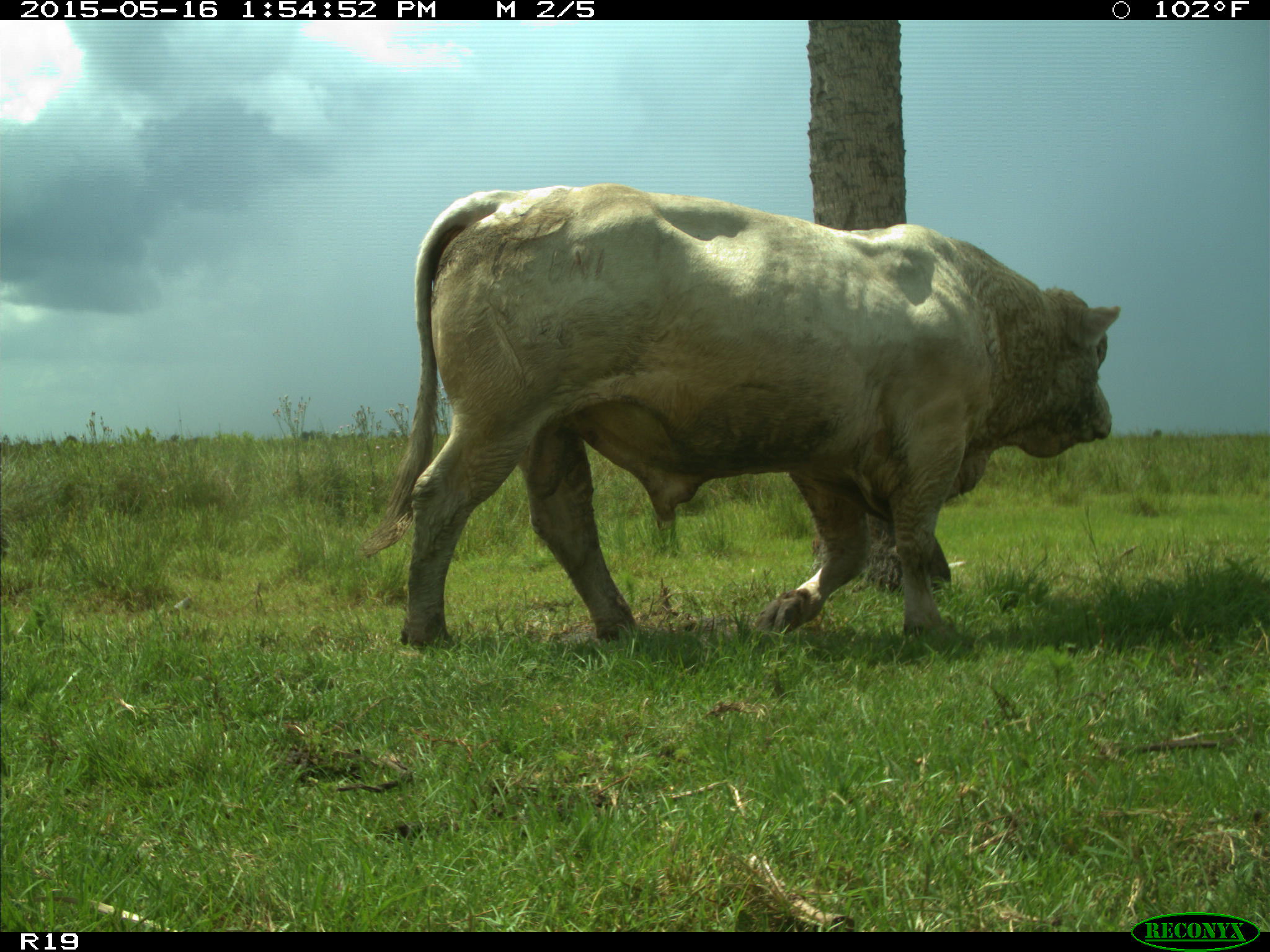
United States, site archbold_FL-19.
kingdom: Animalia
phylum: Chordata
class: Mammalia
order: Artiodactyla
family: Bovidae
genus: Bos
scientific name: Bos taurus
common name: domestic cow